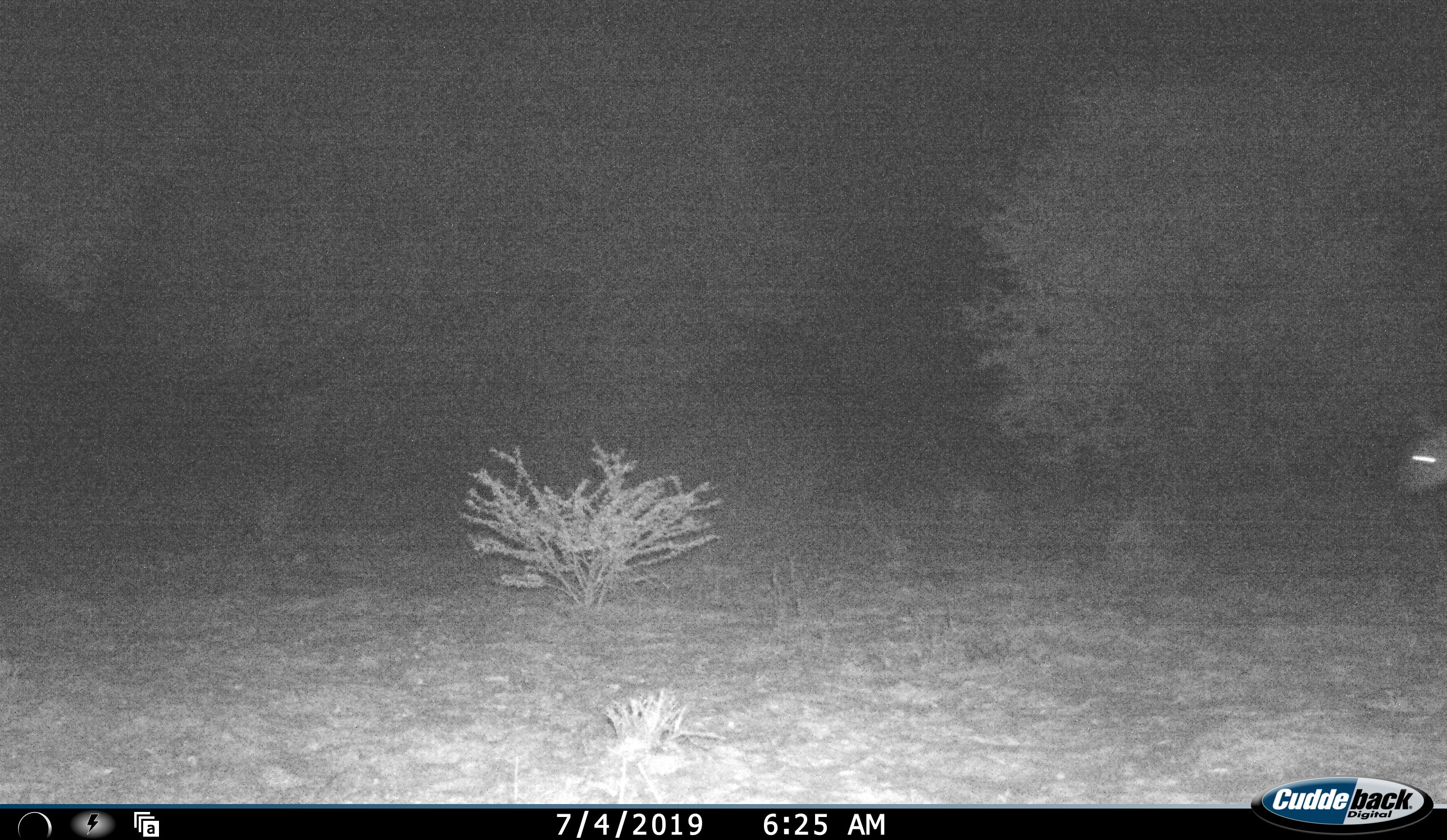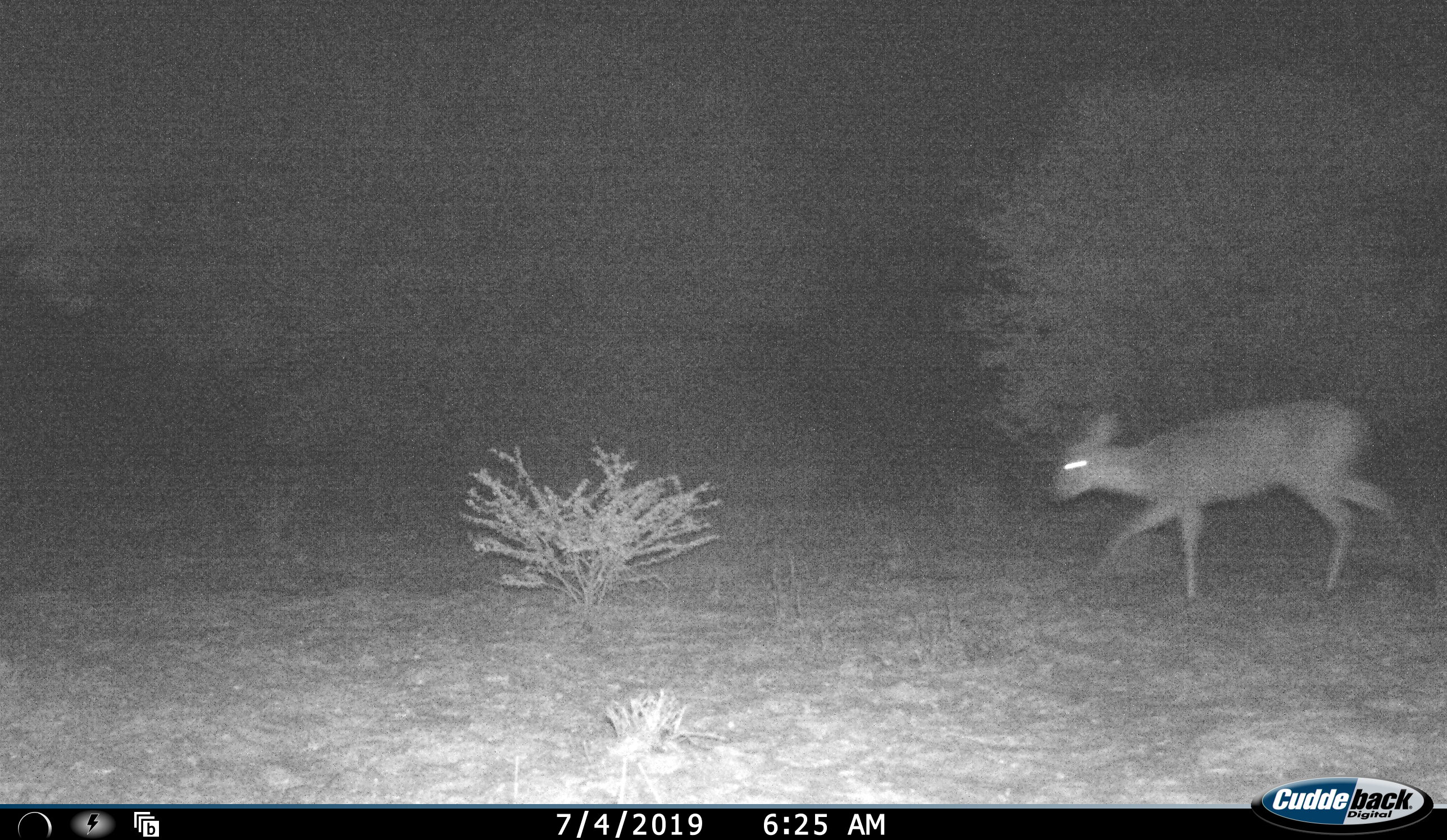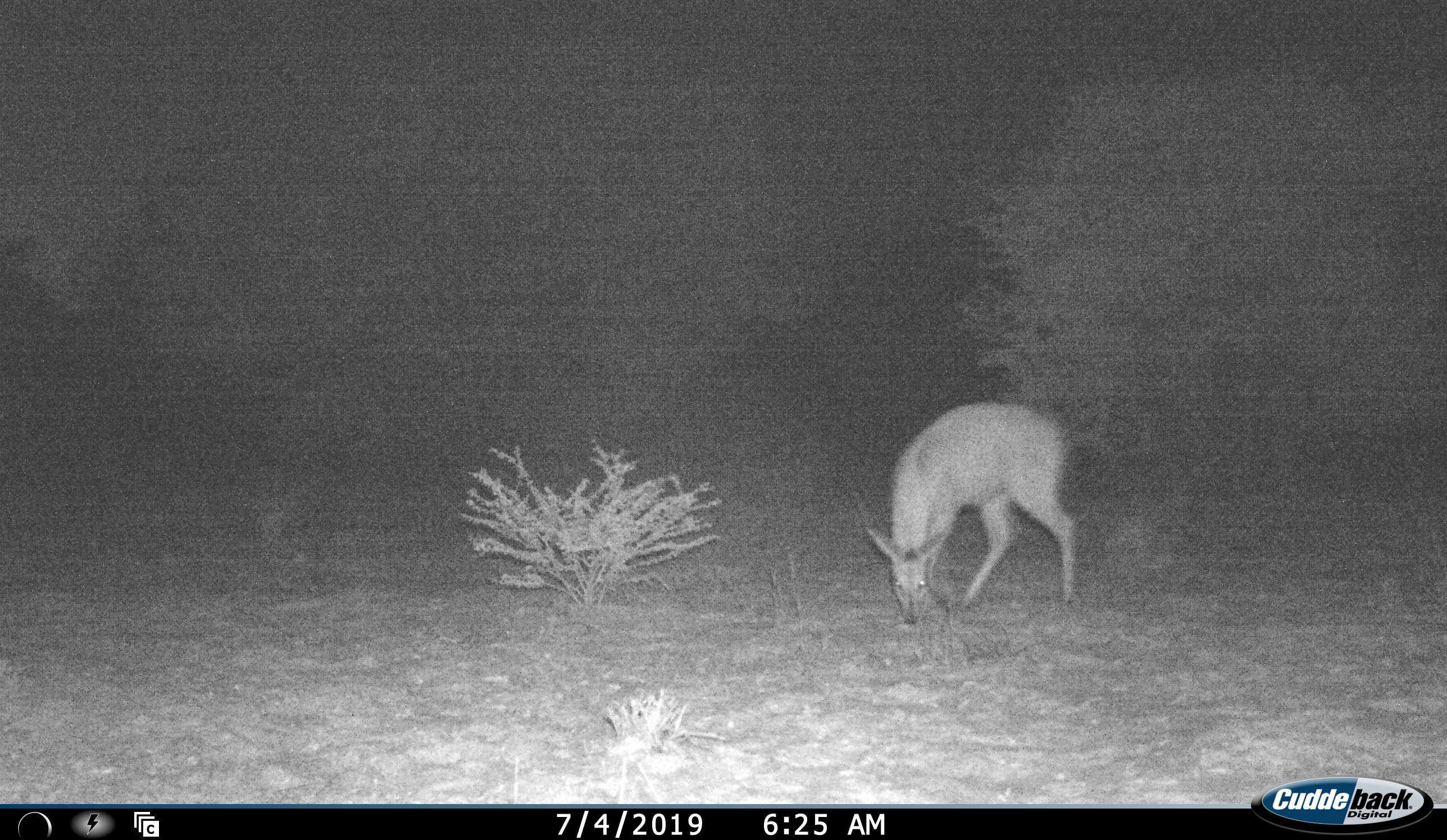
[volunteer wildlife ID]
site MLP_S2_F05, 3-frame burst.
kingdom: Animalia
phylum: Chordata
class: Mammalia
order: Artiodactyla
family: Bovidae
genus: Sylvicapra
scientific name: Sylvicapra grimmia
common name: common duiker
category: duikercommongrey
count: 1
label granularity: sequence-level